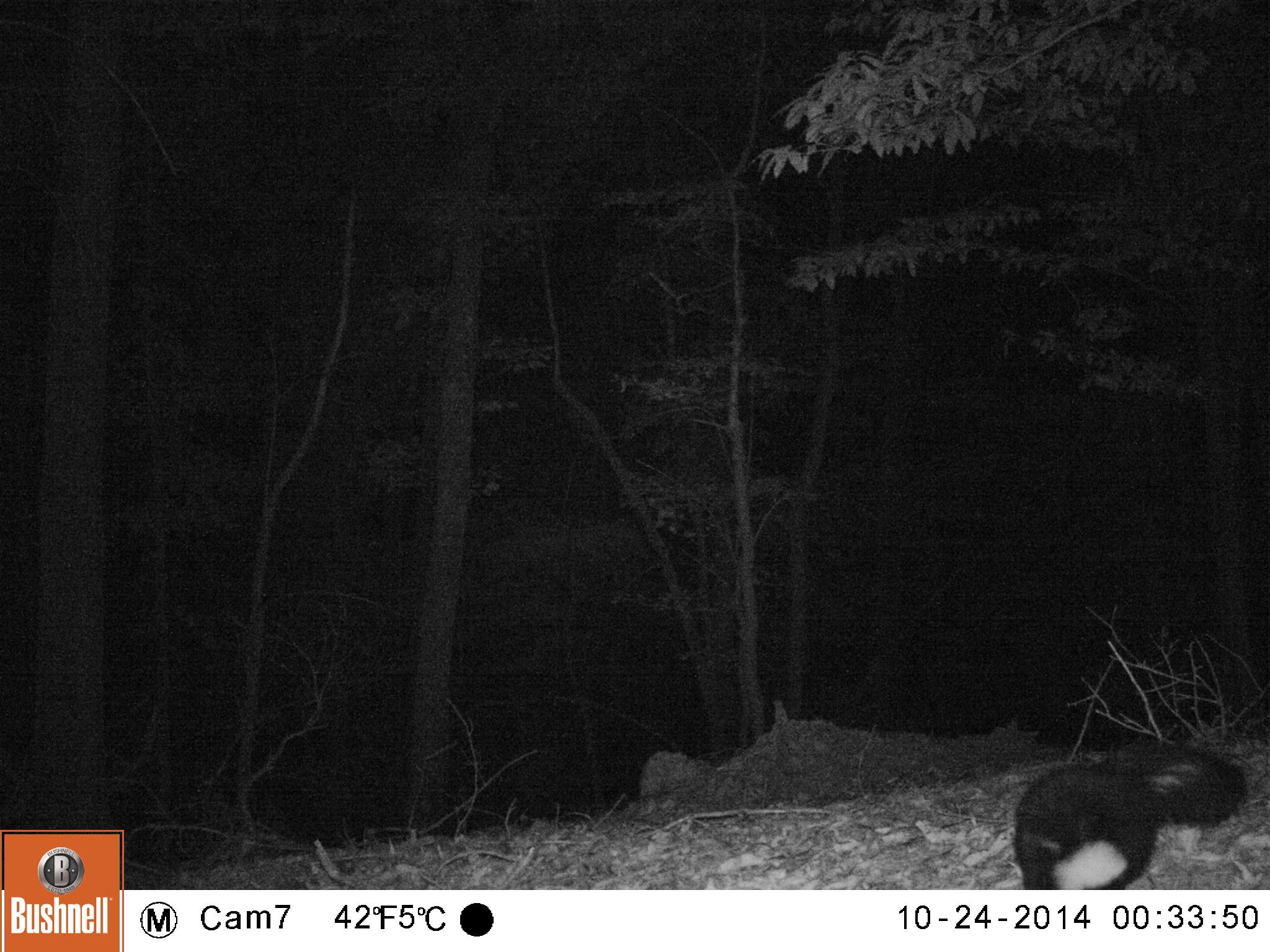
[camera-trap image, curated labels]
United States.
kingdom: Animalia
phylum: Chordata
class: Mammalia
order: Carnivora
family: Mephitidae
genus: Mephitis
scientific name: Mephitis mephitis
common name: striped skunk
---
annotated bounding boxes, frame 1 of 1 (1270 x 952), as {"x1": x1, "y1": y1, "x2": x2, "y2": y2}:
Striped Skunk: {"x1": 1007, "y1": 730, "x2": 1253, "y2": 888}